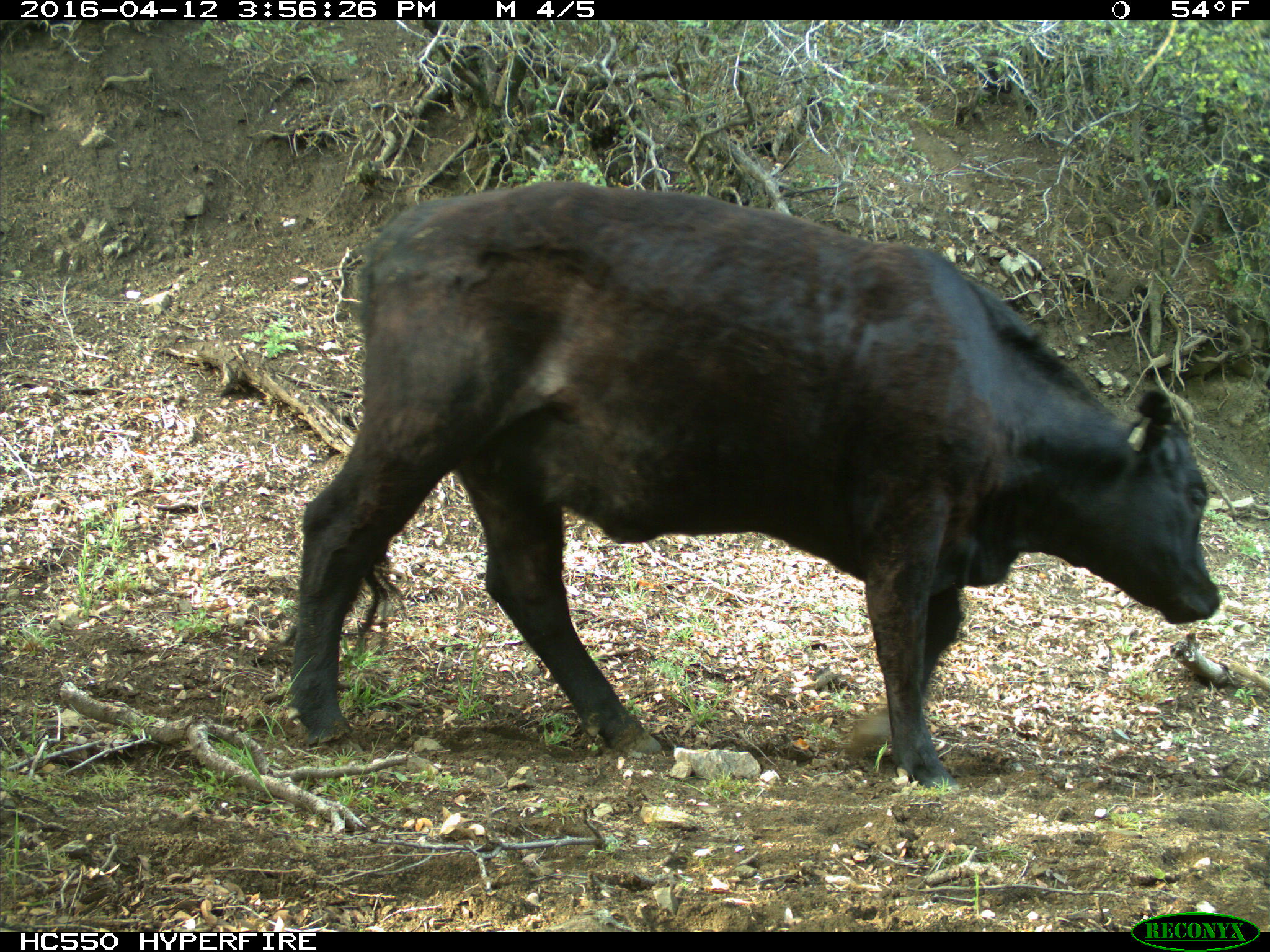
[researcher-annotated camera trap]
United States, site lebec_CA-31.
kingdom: Animalia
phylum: Chordata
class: Mammalia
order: Artiodactyla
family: Bovidae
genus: Bos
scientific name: Bos taurus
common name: domestic cow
Bos taurus (domestic cow).